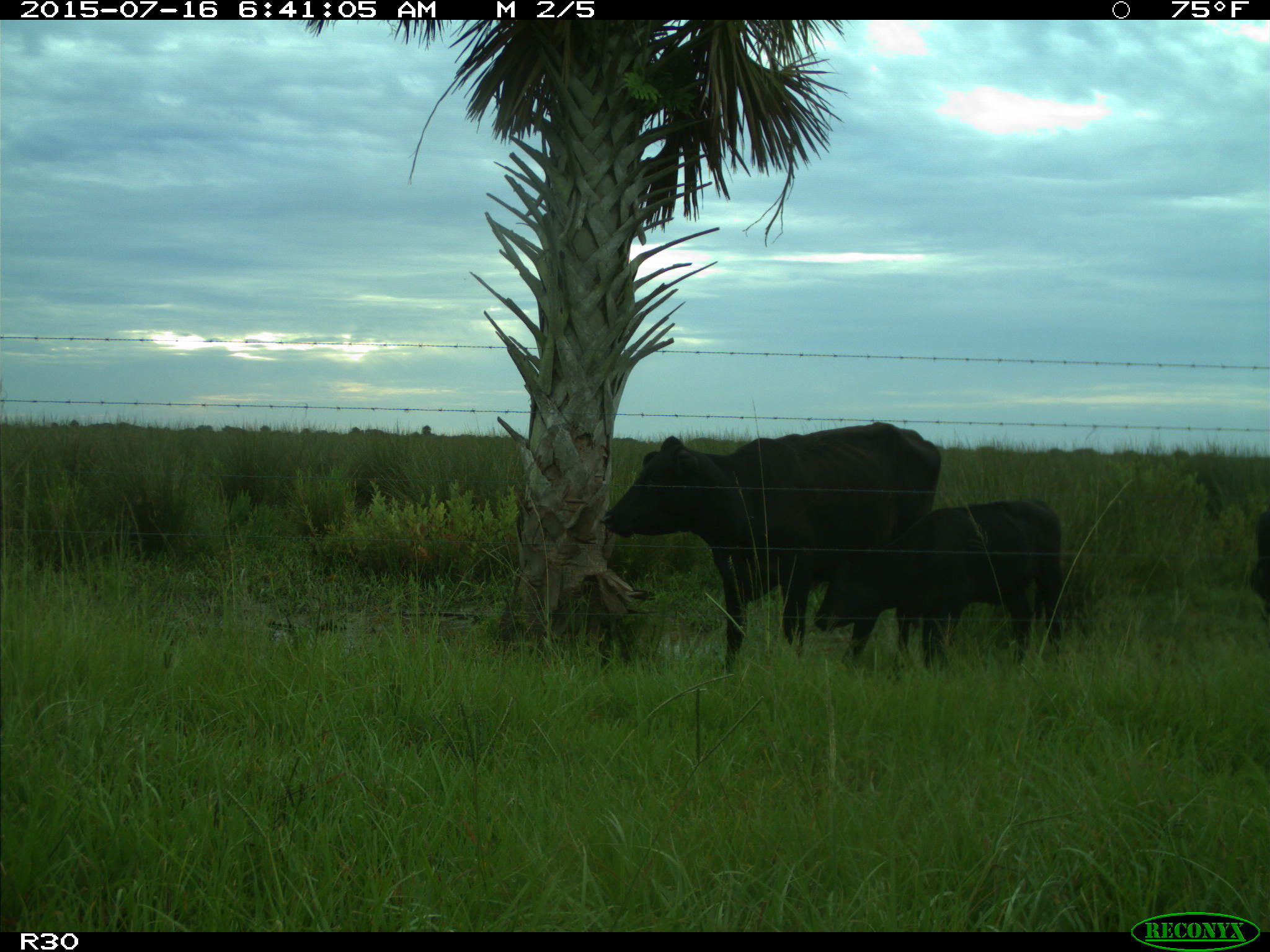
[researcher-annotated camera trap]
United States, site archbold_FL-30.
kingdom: Animalia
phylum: Chordata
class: Mammalia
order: Artiodactyla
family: Bovidae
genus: Bos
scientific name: Bos taurus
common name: domestic cow